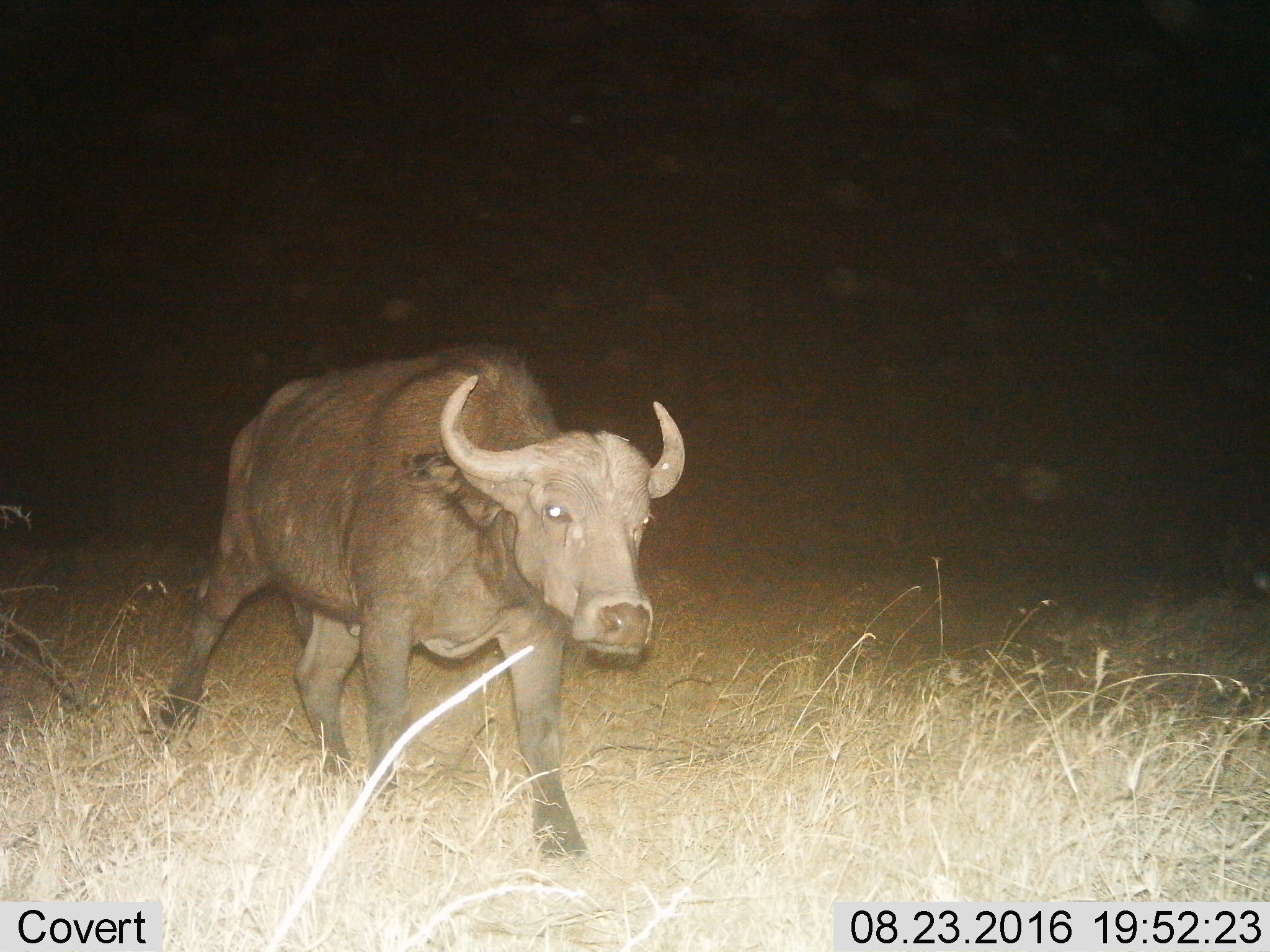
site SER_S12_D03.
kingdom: Animalia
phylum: Chordata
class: Mammalia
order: Artiodactyla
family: Bovidae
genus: Syncerus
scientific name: Syncerus caffer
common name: african buffalo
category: buffalo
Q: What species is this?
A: Buffalo (african buffalo) (Syncerus caffer).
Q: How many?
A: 1.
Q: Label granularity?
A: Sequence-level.